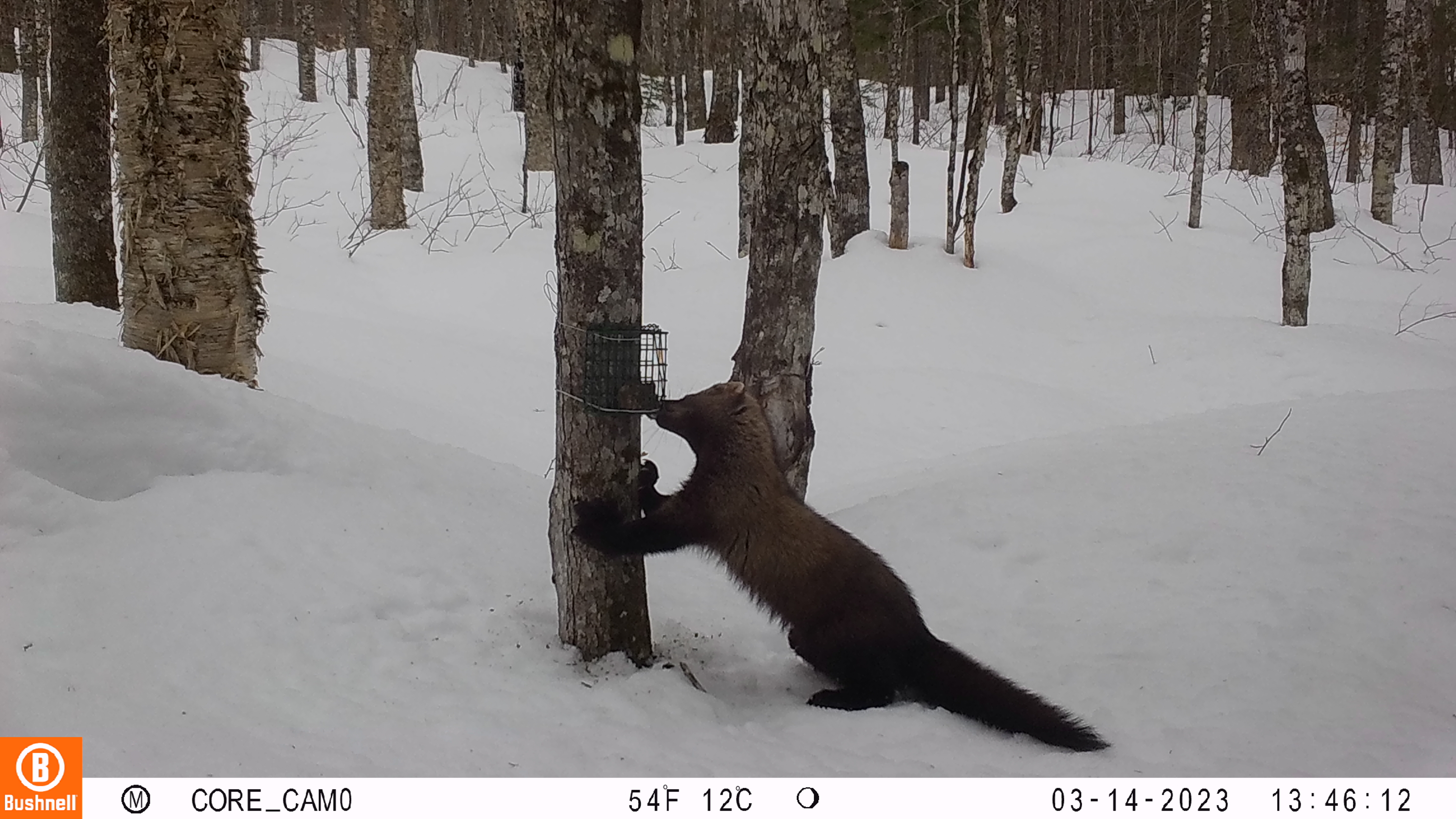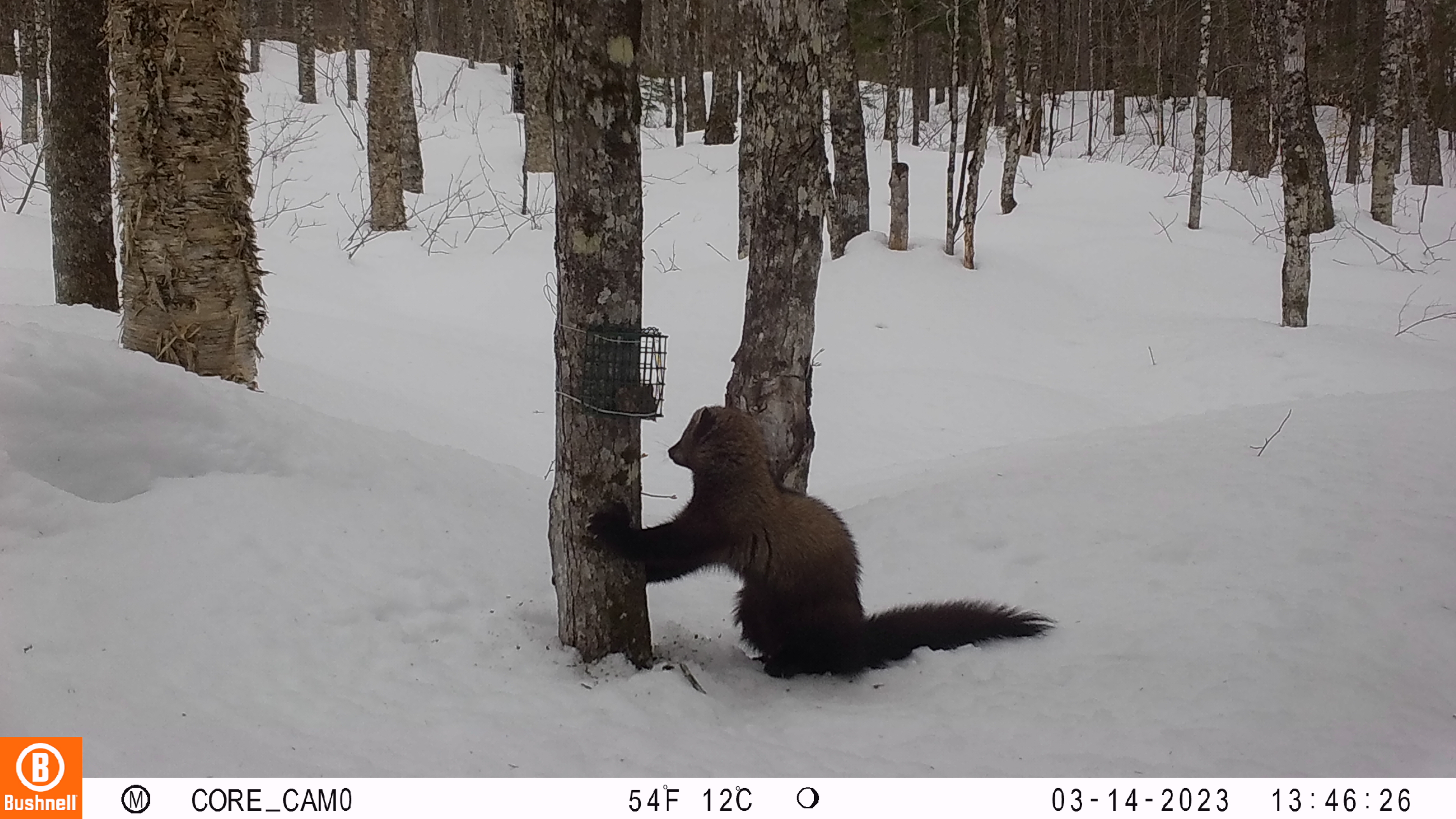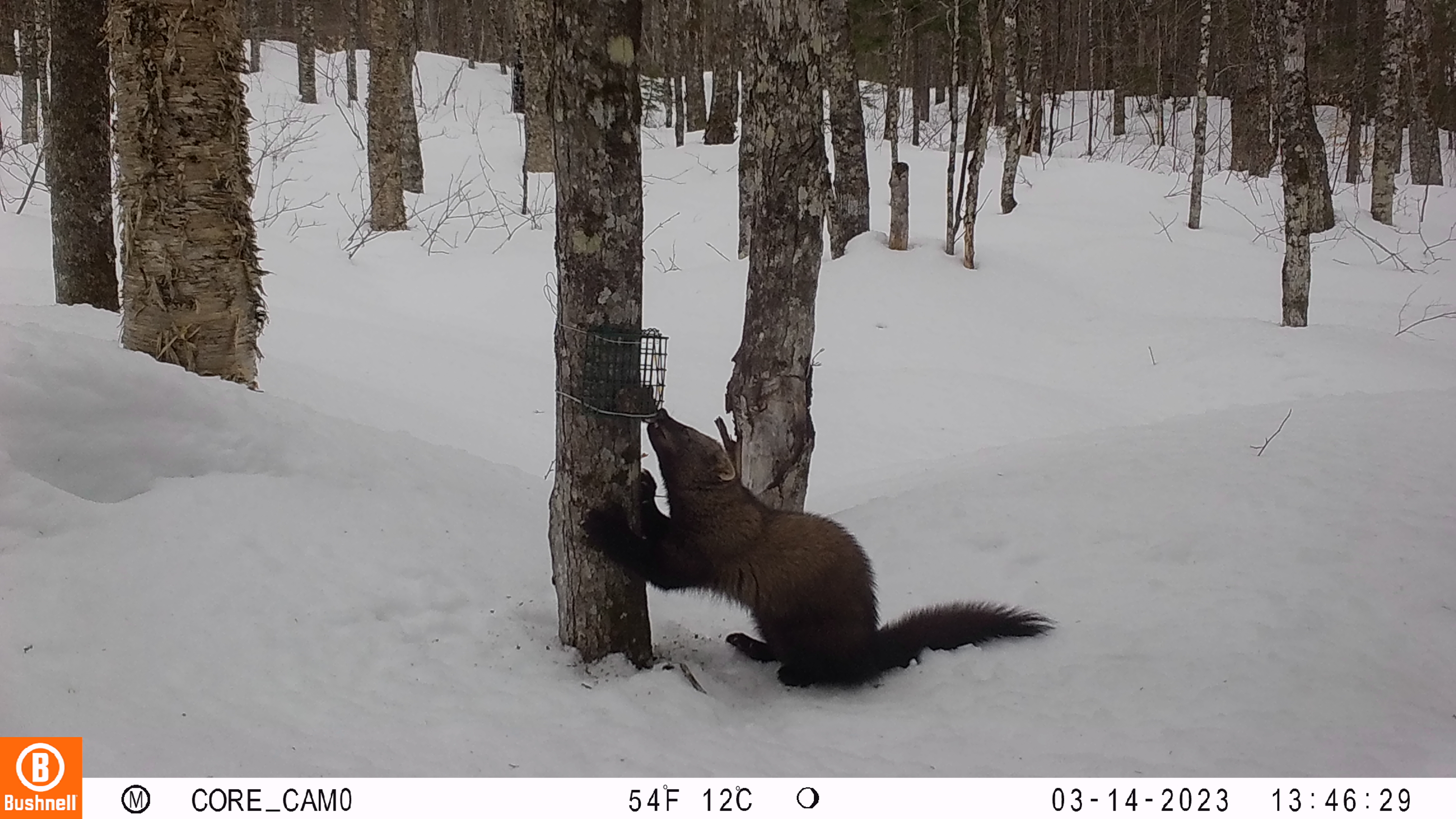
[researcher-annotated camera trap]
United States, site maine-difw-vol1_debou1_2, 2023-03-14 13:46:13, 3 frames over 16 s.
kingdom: Animalia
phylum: Chordata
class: Mammalia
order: Carnivora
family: Mustelidae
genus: Pekania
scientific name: Pekania pennanti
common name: fisher